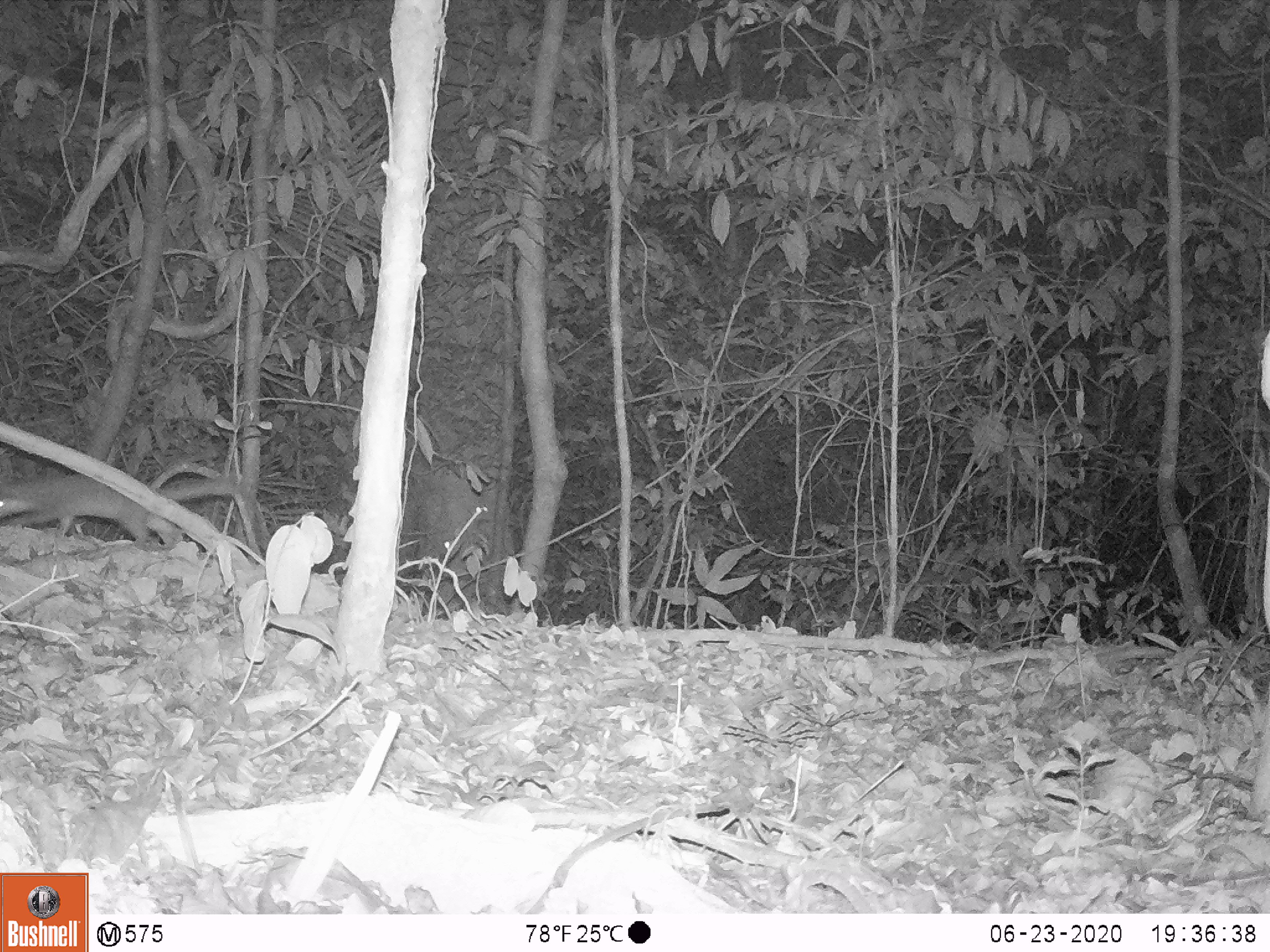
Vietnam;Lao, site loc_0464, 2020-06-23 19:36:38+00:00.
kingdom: Animalia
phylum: Chordata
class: Mammalia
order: Carnivora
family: Mustelidae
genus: Melogale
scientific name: Melogale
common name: ferret badger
Ferret badger (Melogale). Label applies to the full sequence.